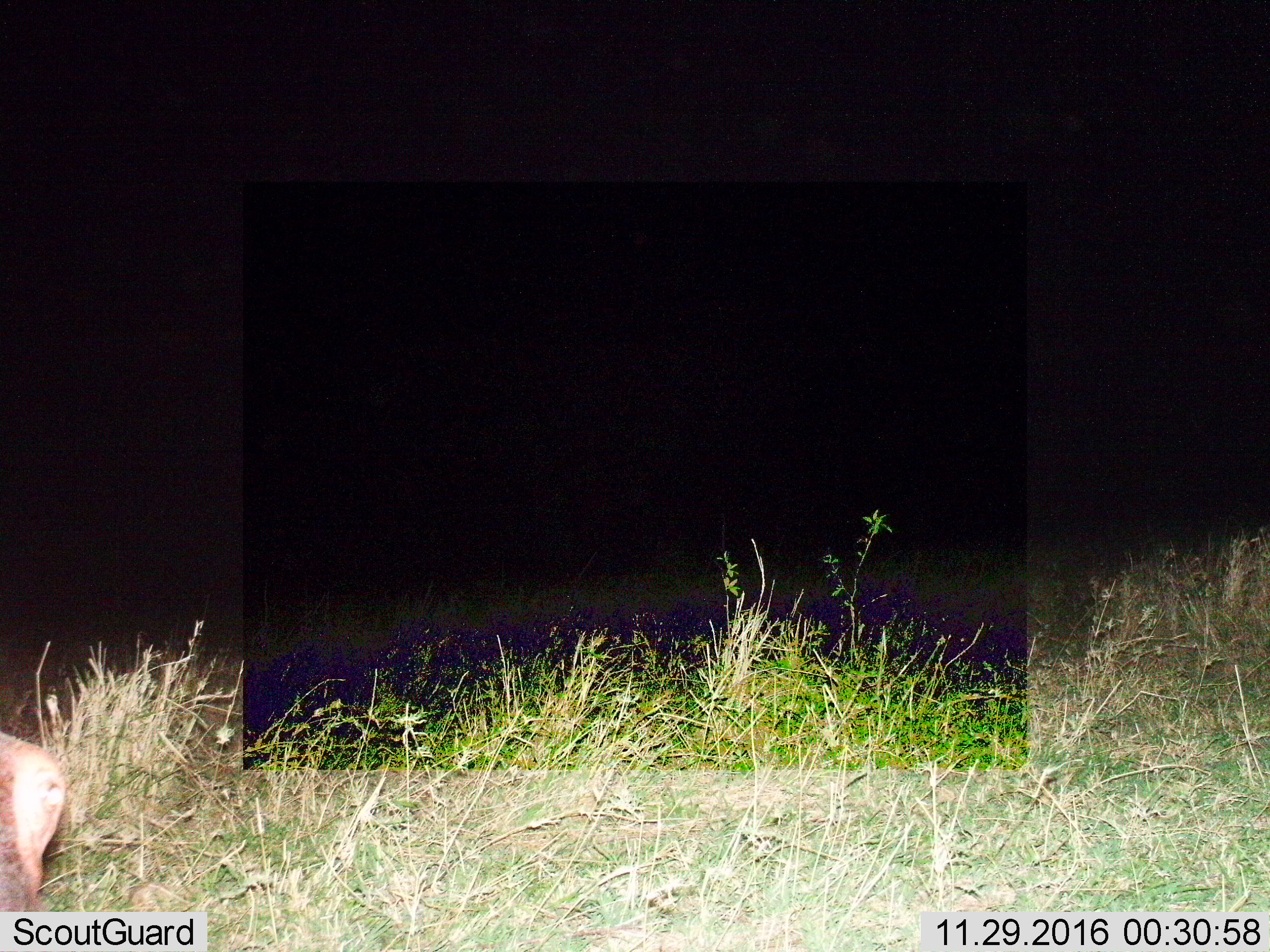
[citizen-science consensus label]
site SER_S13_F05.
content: unidentified animal